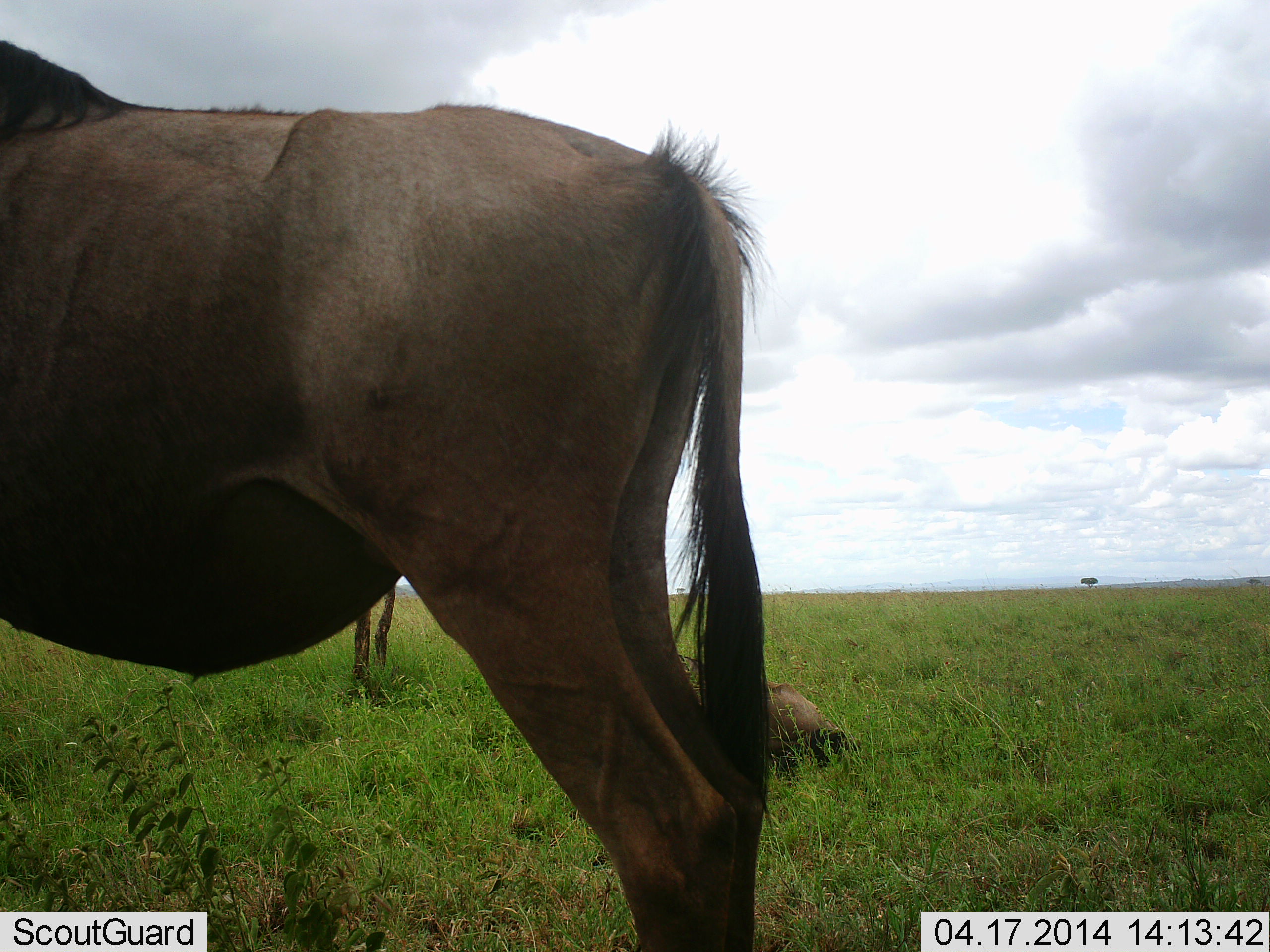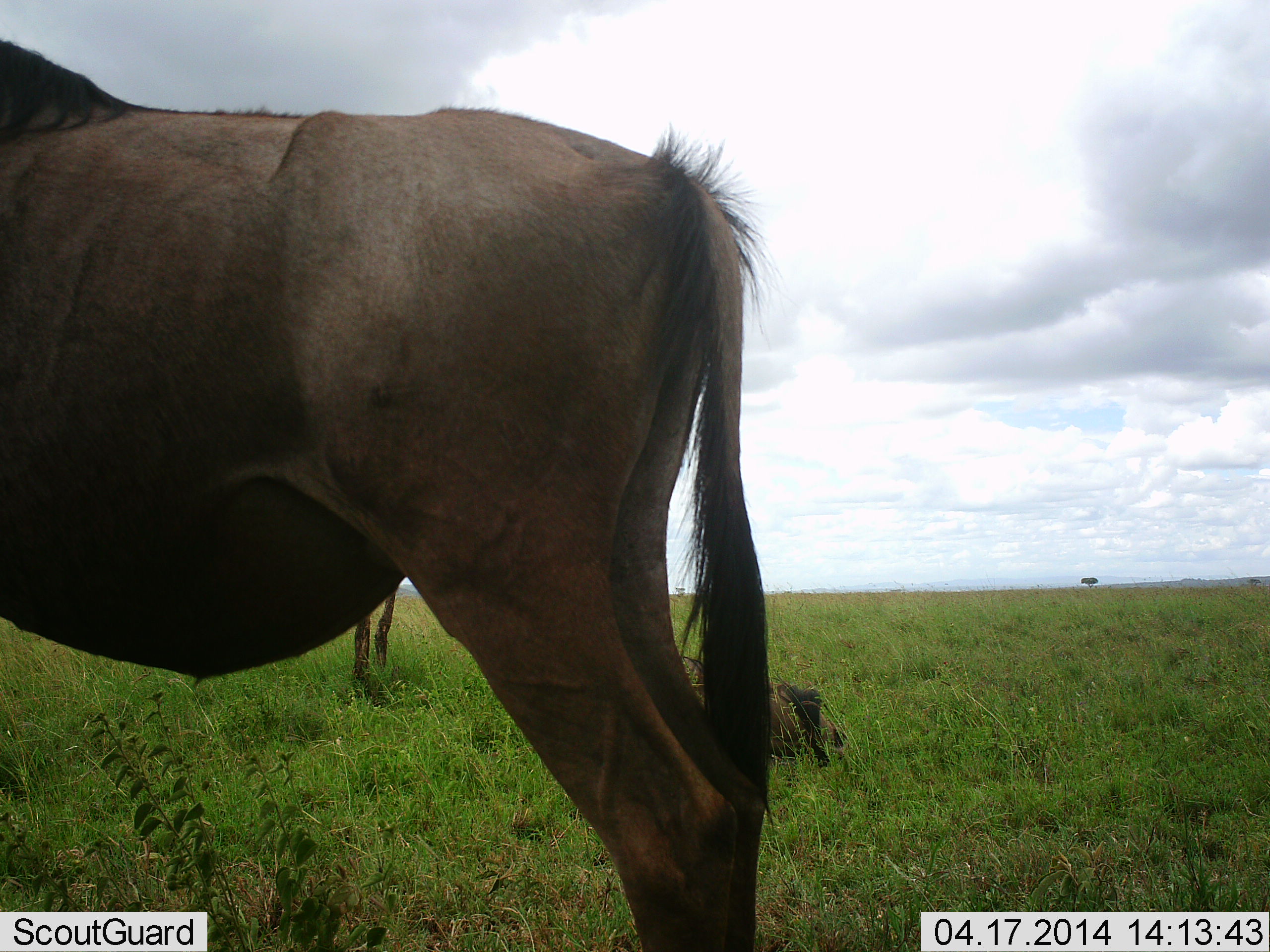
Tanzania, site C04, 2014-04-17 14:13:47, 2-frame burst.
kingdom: Animalia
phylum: Chordata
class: Mammalia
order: Artiodactyla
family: Bovidae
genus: Connochaetes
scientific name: Connochaetes taurinus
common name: blue wildebeest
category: wildebeest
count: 2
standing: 97%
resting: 67%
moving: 3%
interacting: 0%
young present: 15%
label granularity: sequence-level